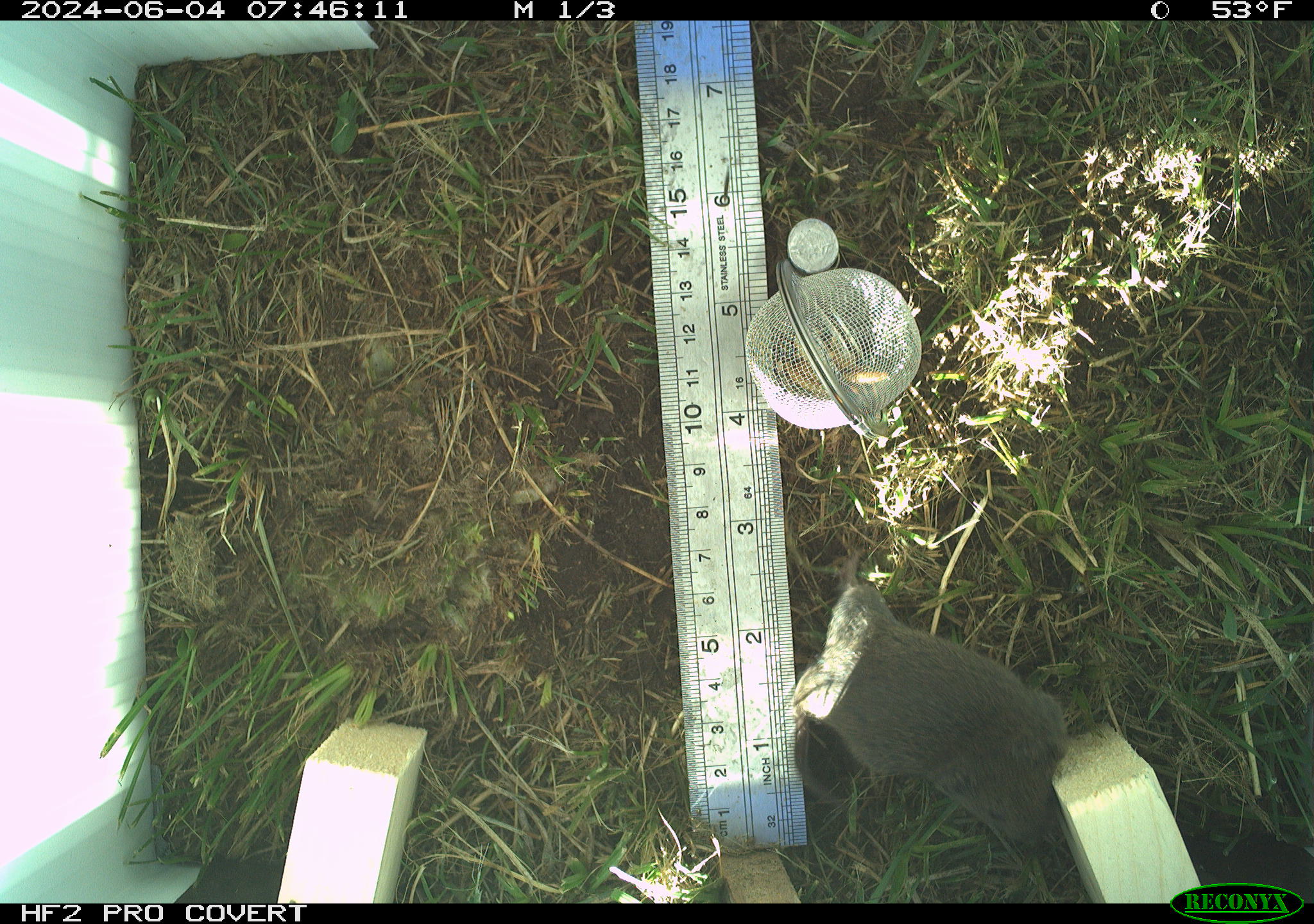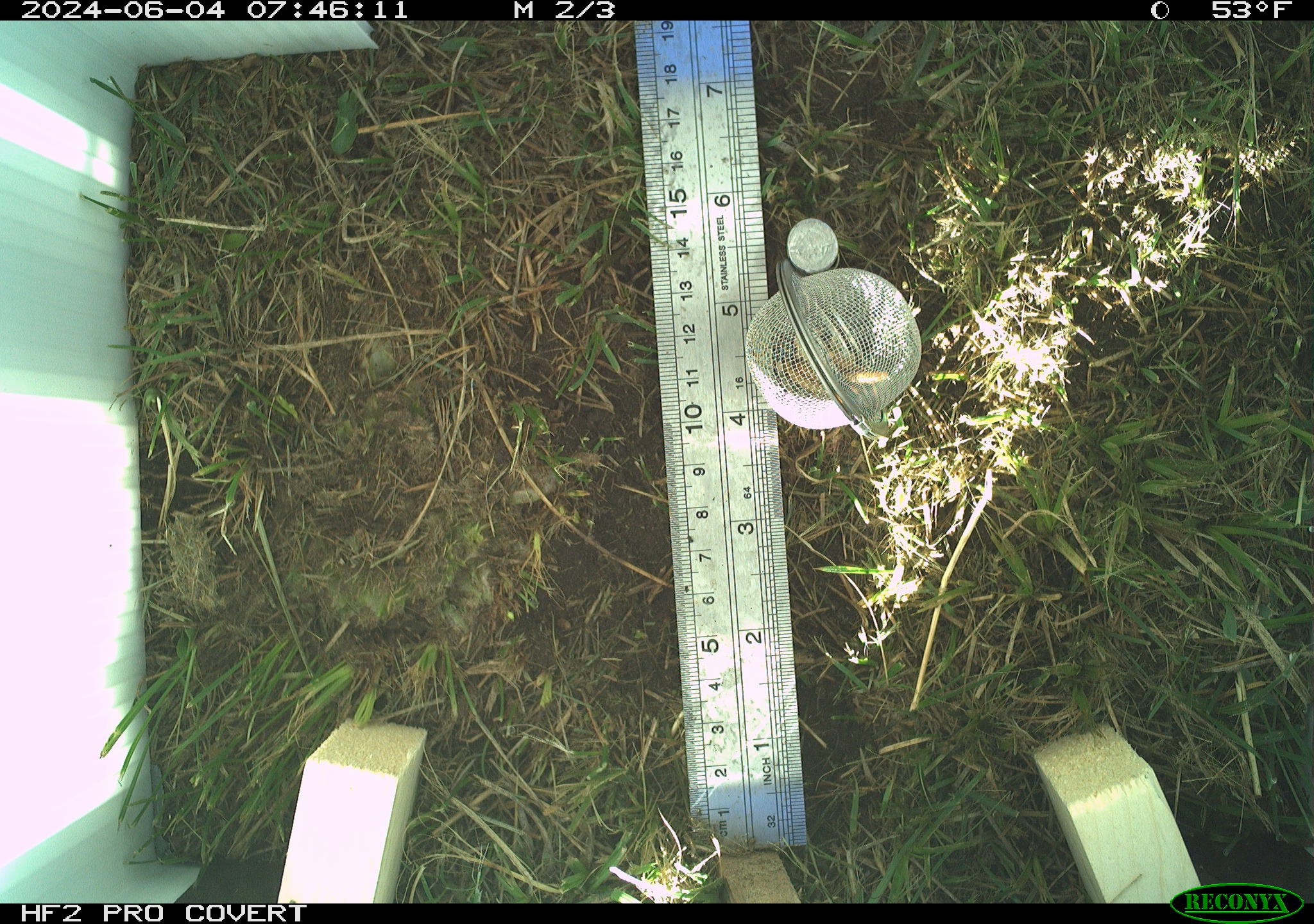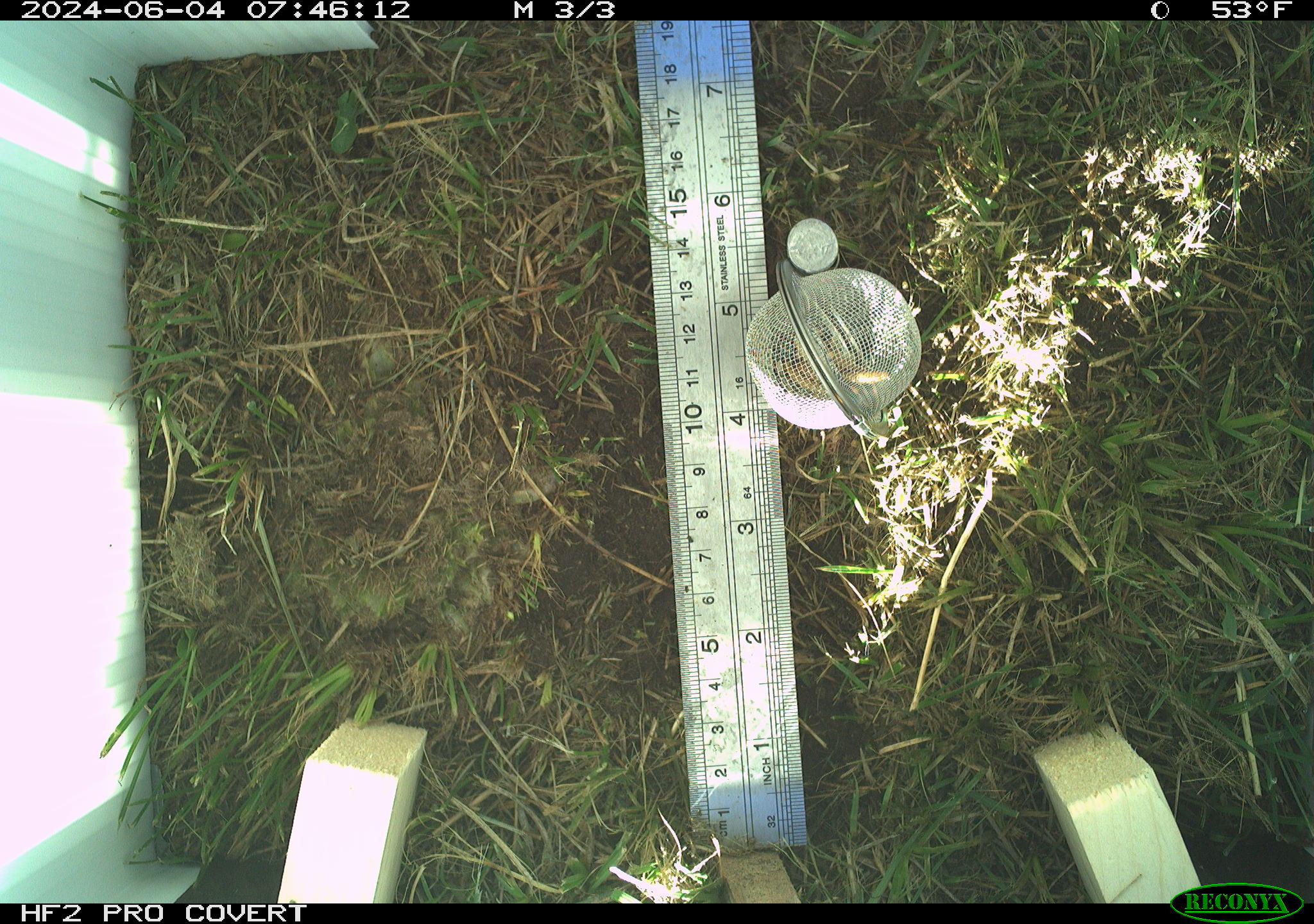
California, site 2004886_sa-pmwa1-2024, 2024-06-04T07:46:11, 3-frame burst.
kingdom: Animalia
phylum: Chordata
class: Mammalia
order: Rodentia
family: Cricetidae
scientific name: Arvicolinae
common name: voles, lemmings, and muskrats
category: arvicolinae subfamily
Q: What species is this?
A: Arvicolinae subfamily (voles, lemmings, and muskrats) (Arvicolinae).